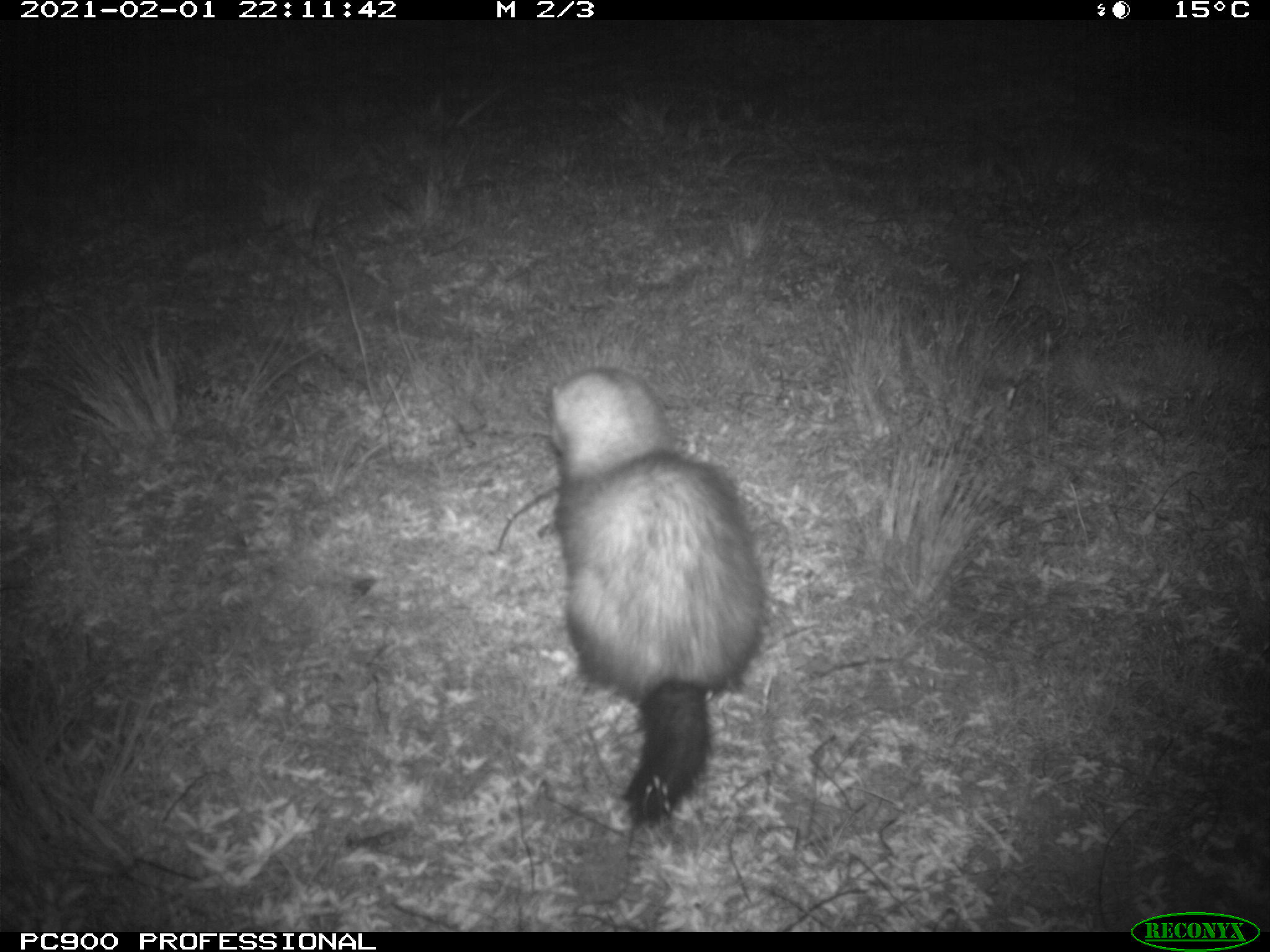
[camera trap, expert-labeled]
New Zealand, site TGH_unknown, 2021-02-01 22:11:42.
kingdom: Animalia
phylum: Chordata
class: Mammalia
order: Carnivora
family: Mustelidae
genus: Mustela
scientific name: Mustela furo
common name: ferret